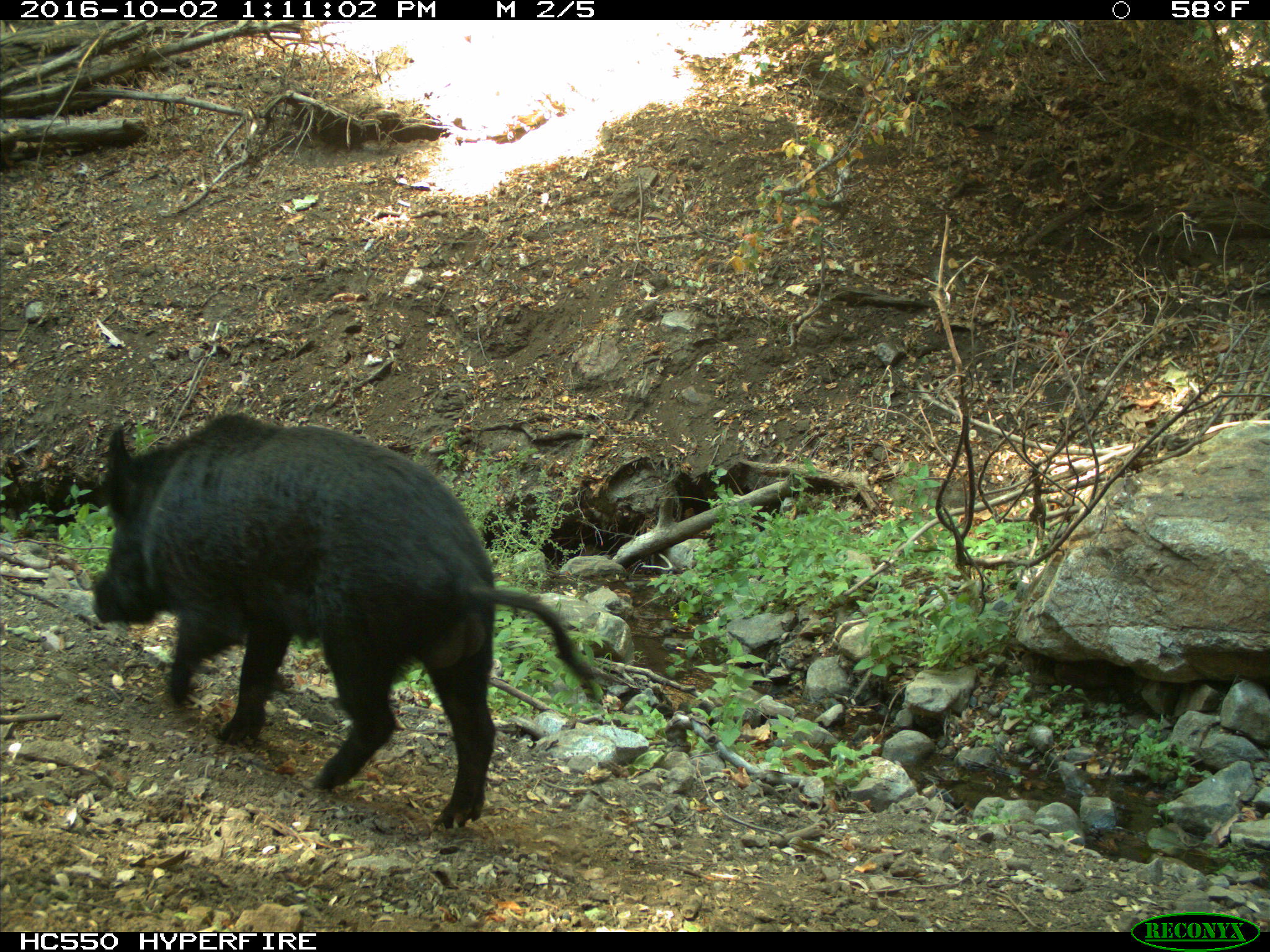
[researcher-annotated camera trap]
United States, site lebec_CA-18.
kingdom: Animalia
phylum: Chordata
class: Mammalia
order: Artiodactyla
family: Suidae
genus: Sus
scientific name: Sus scrofa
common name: wild boar